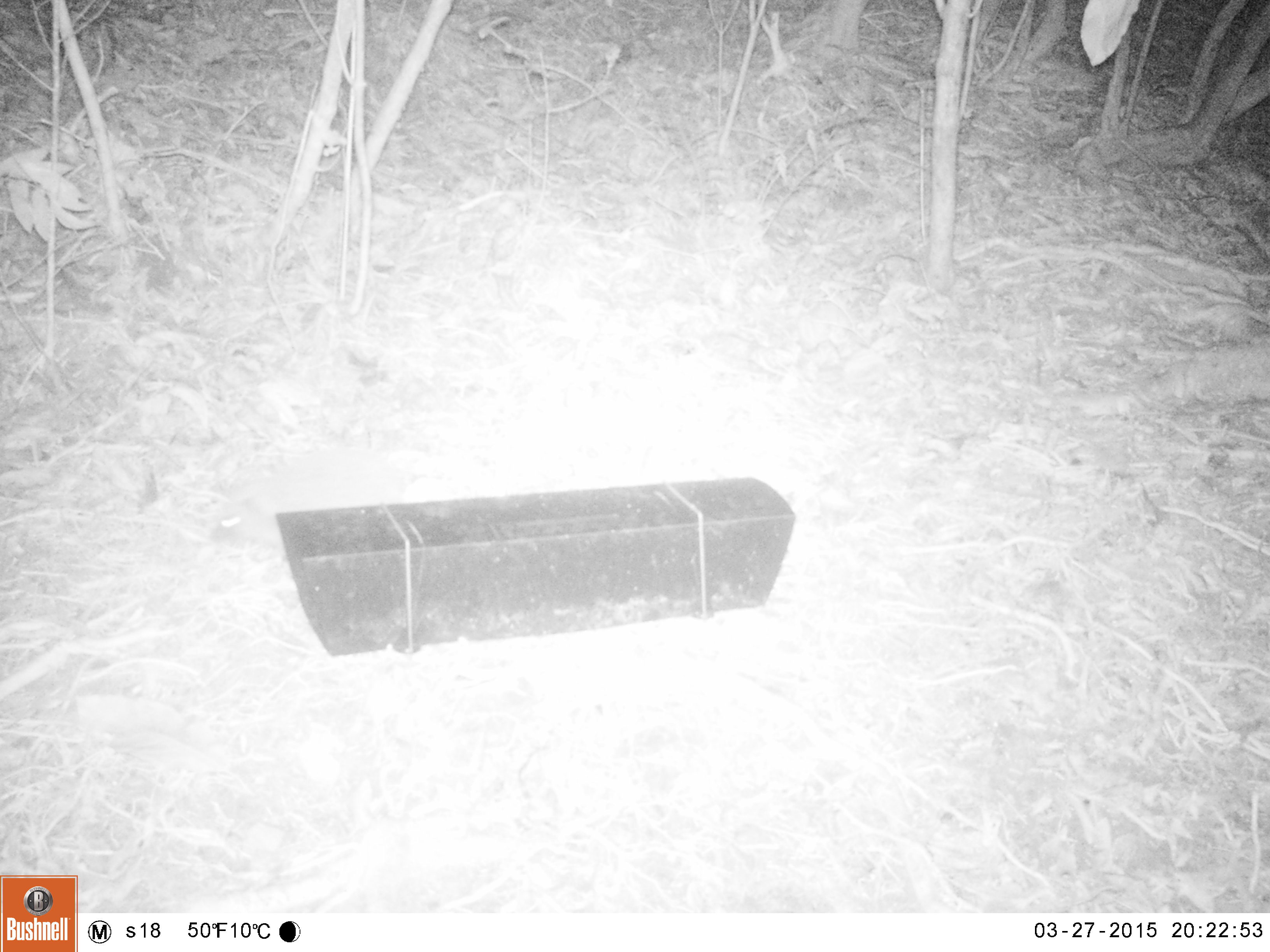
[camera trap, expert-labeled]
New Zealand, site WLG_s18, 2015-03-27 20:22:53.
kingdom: Animalia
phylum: Chordata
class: Mammalia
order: Eulipotyphla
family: Erinaceidae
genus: Erinaceus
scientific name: Erinaceus europaeus europaeus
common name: european hedgehog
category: hedgehog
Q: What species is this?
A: Hedgehog (european hedgehog) (Erinaceus europaeus europaeus).